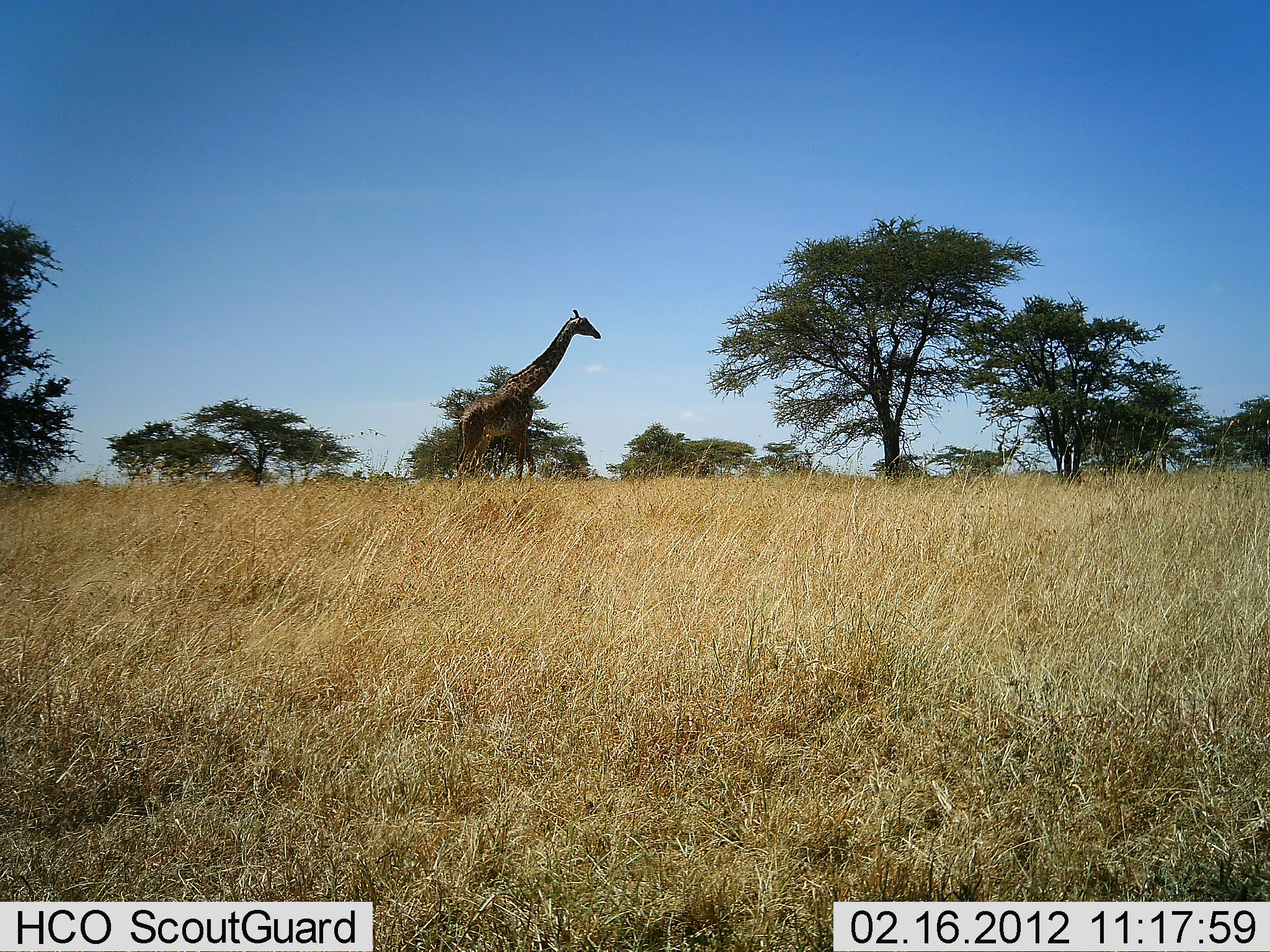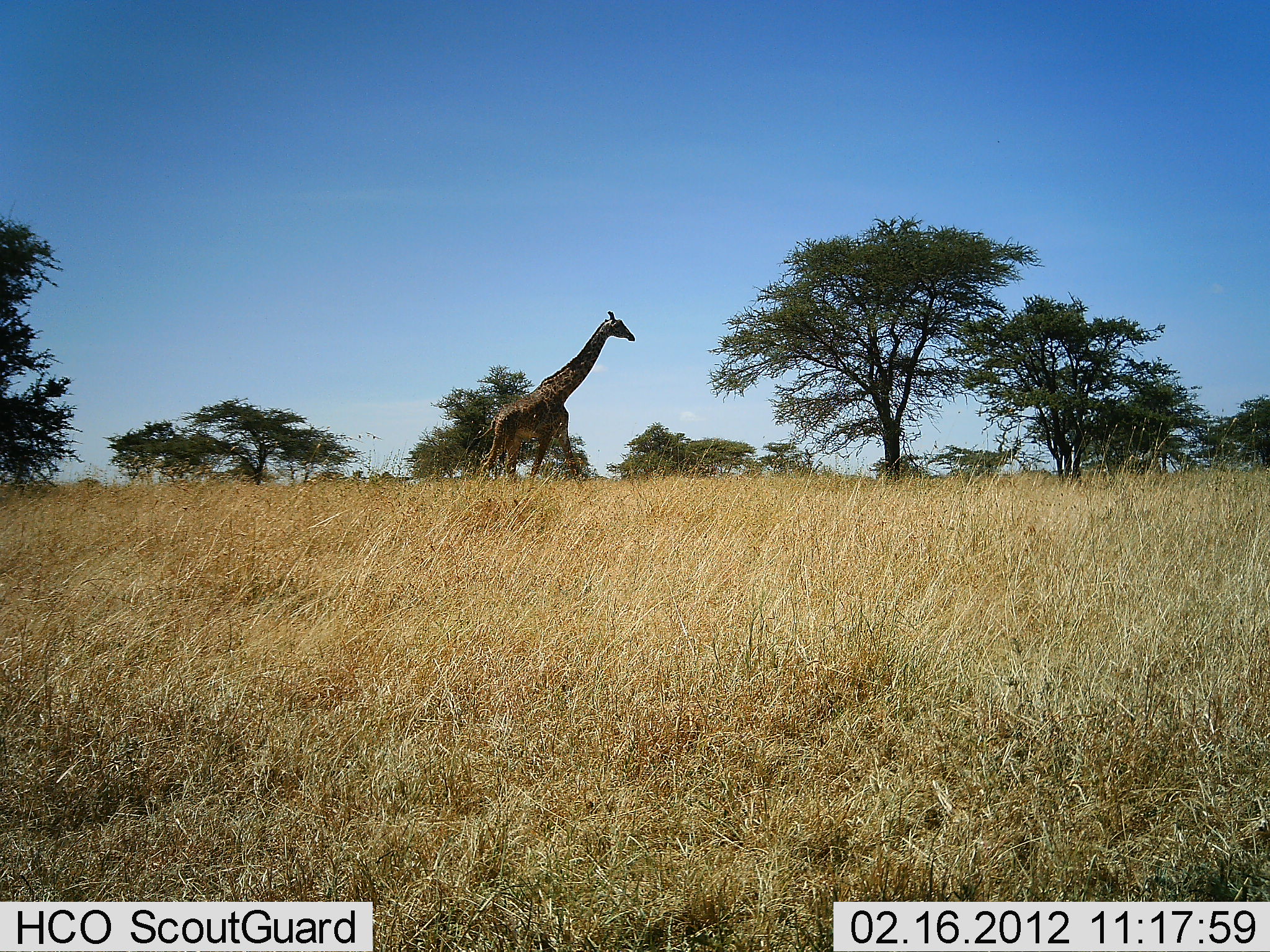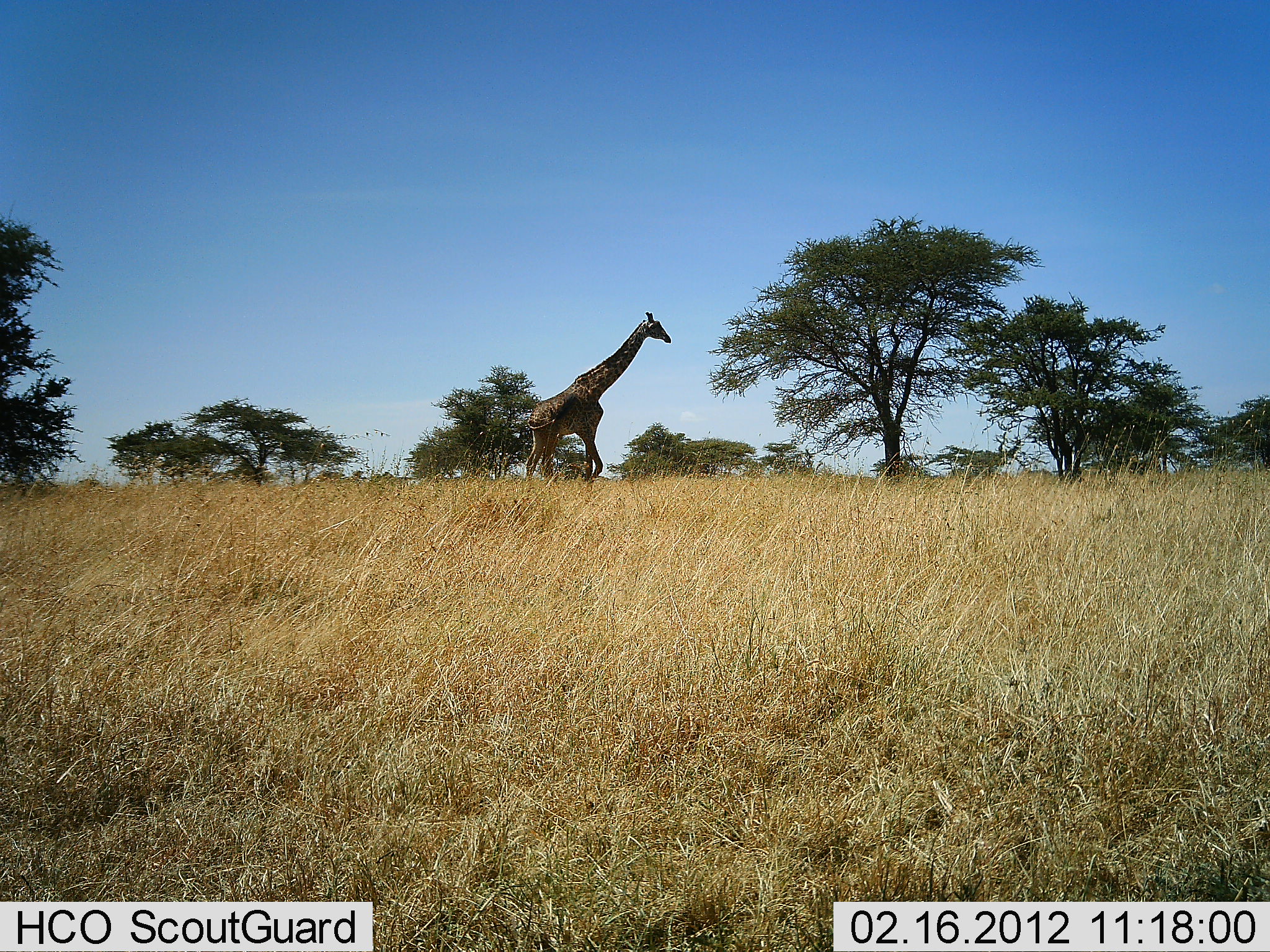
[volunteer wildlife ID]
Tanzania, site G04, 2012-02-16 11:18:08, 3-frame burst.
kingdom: Animalia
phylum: Chordata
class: Mammalia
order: Artiodactyla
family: Giraffidae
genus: Giraffa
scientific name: Giraffa camelopardalis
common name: giraffe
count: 1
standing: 7%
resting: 4%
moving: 100%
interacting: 0%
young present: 0%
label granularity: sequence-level